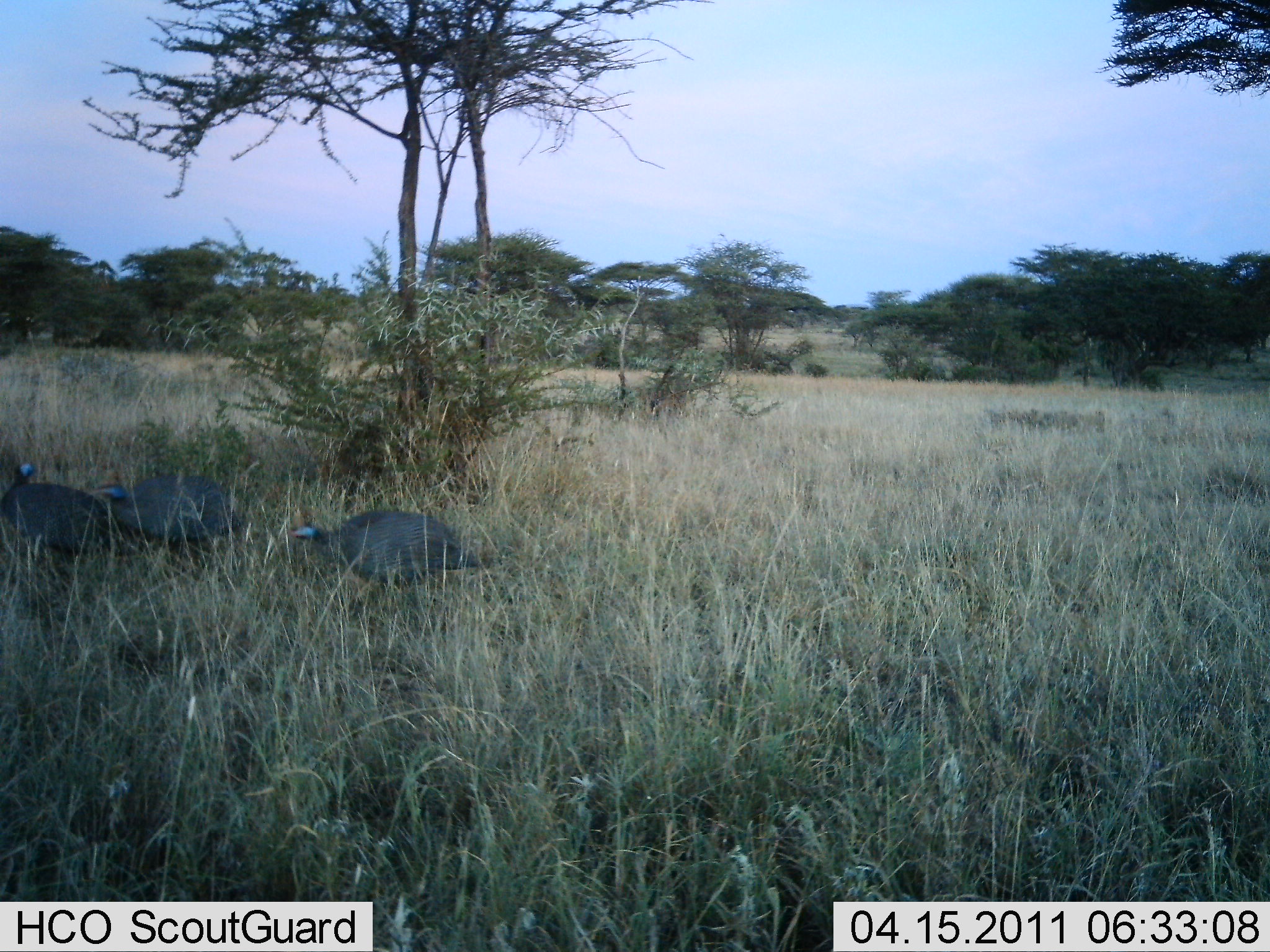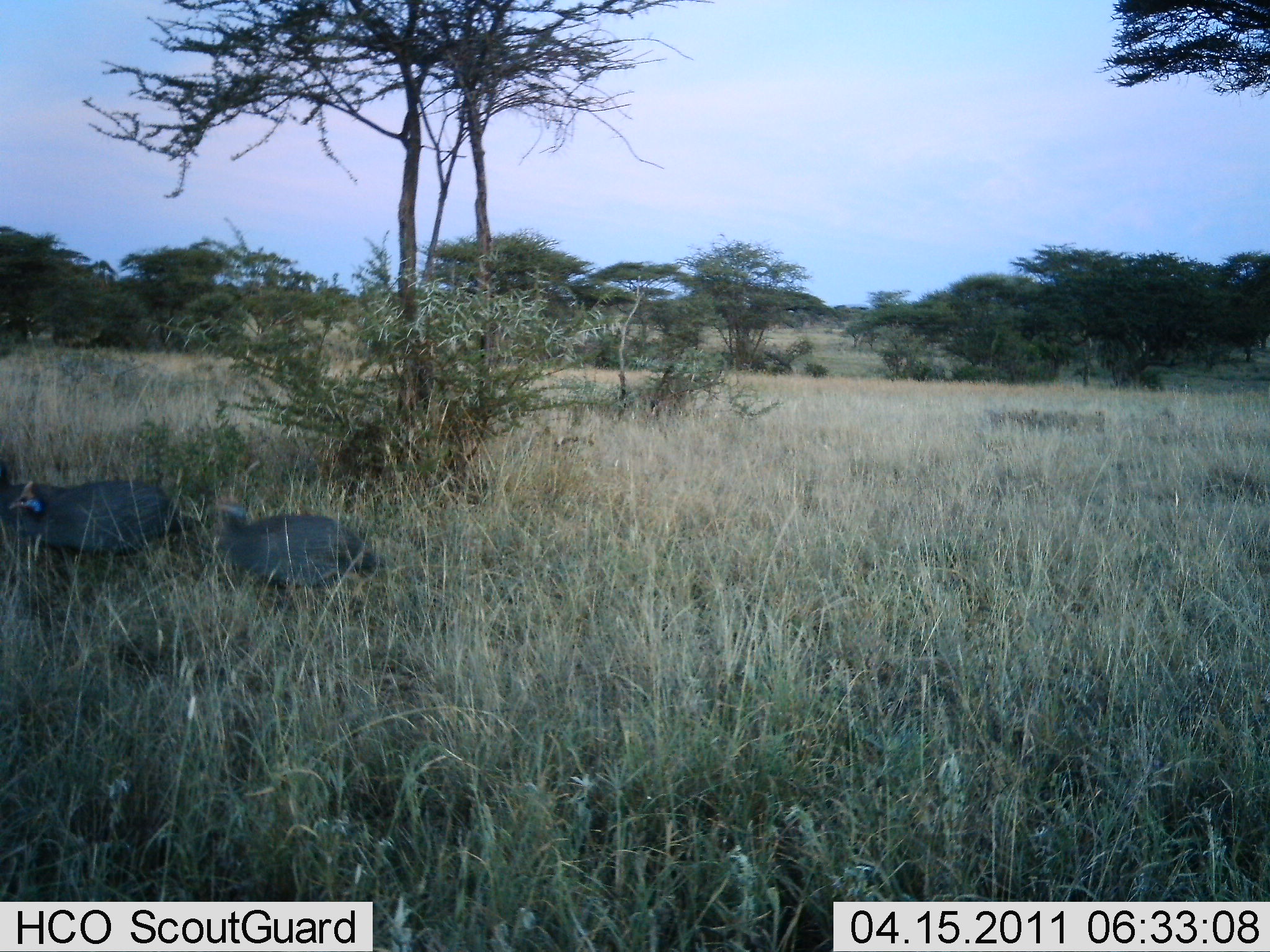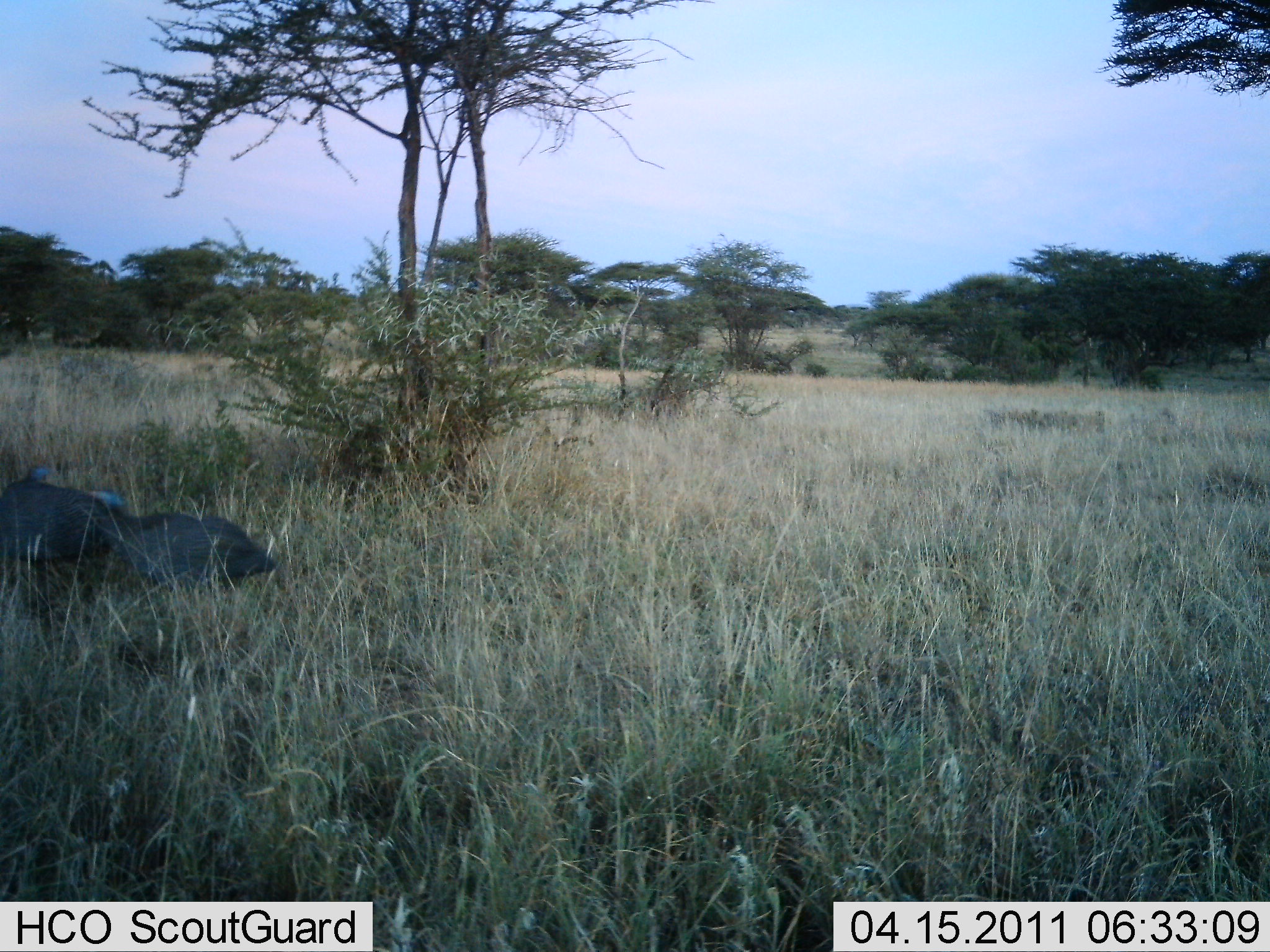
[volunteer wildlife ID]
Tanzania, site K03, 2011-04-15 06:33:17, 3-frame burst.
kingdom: Animalia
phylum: Chordata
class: Aves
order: Galliformes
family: Numididae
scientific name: Numididae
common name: guinea fowl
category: guineafowl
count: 3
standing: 8%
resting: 0%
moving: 83%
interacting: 0%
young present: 0%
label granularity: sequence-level